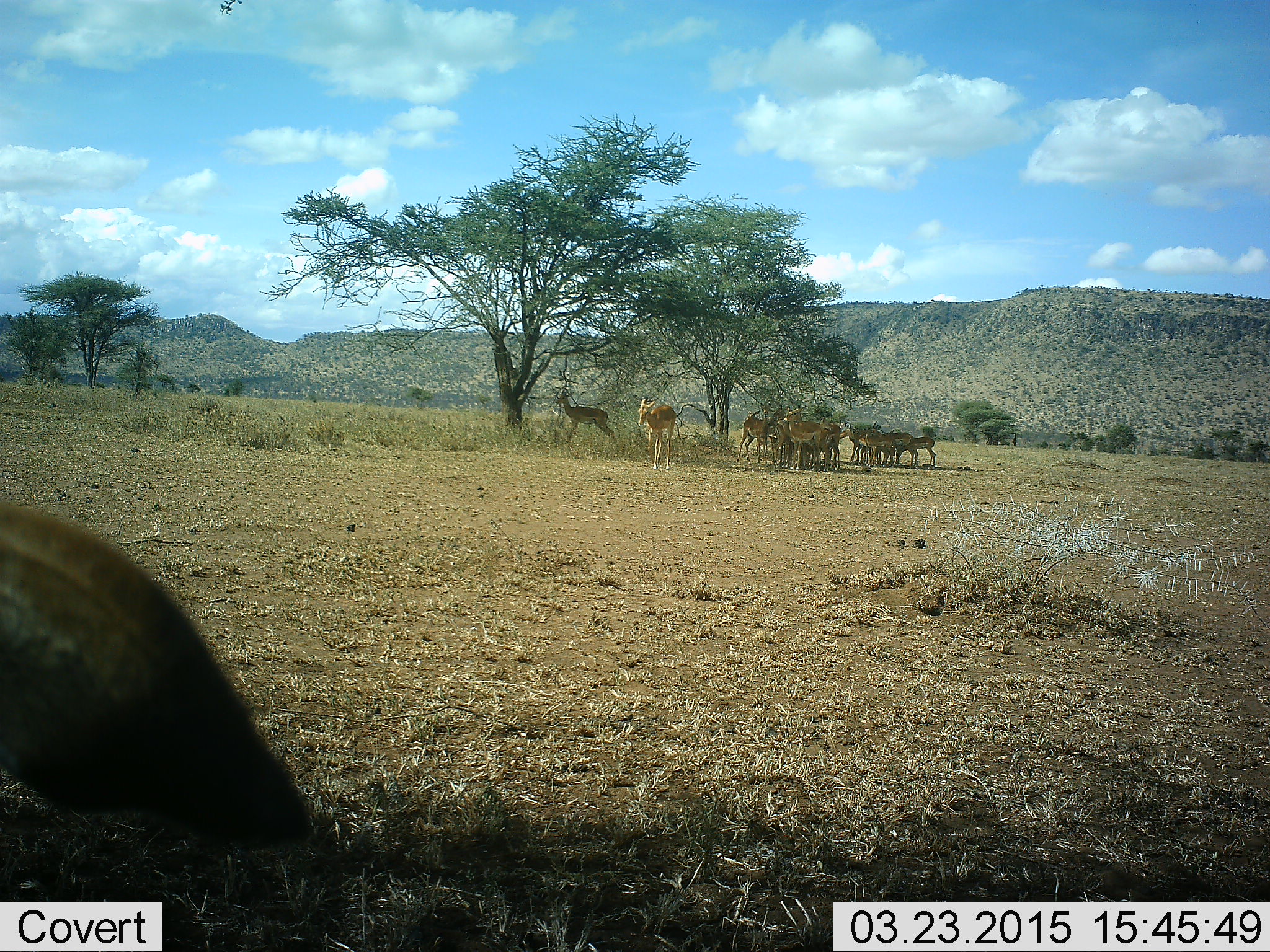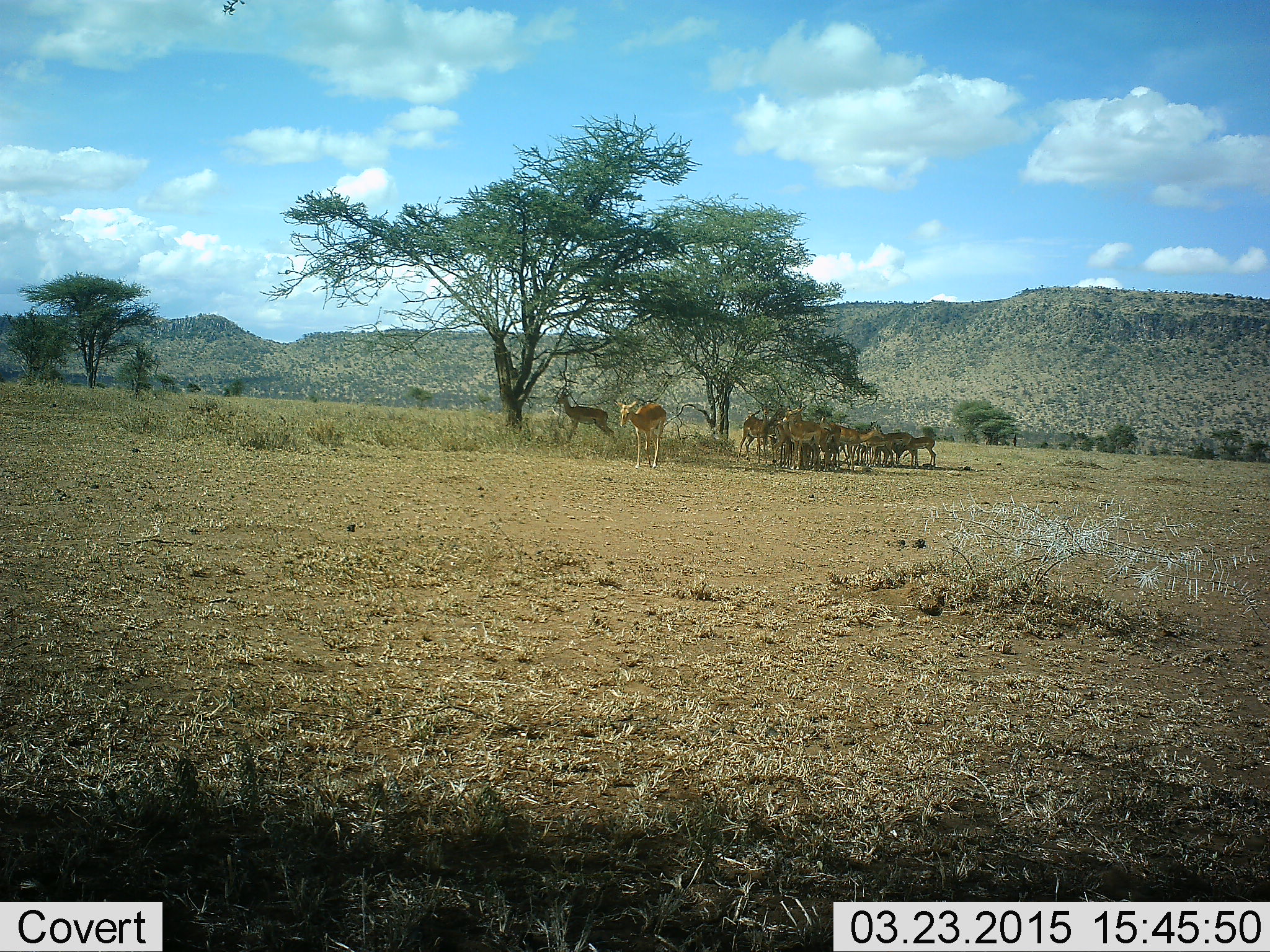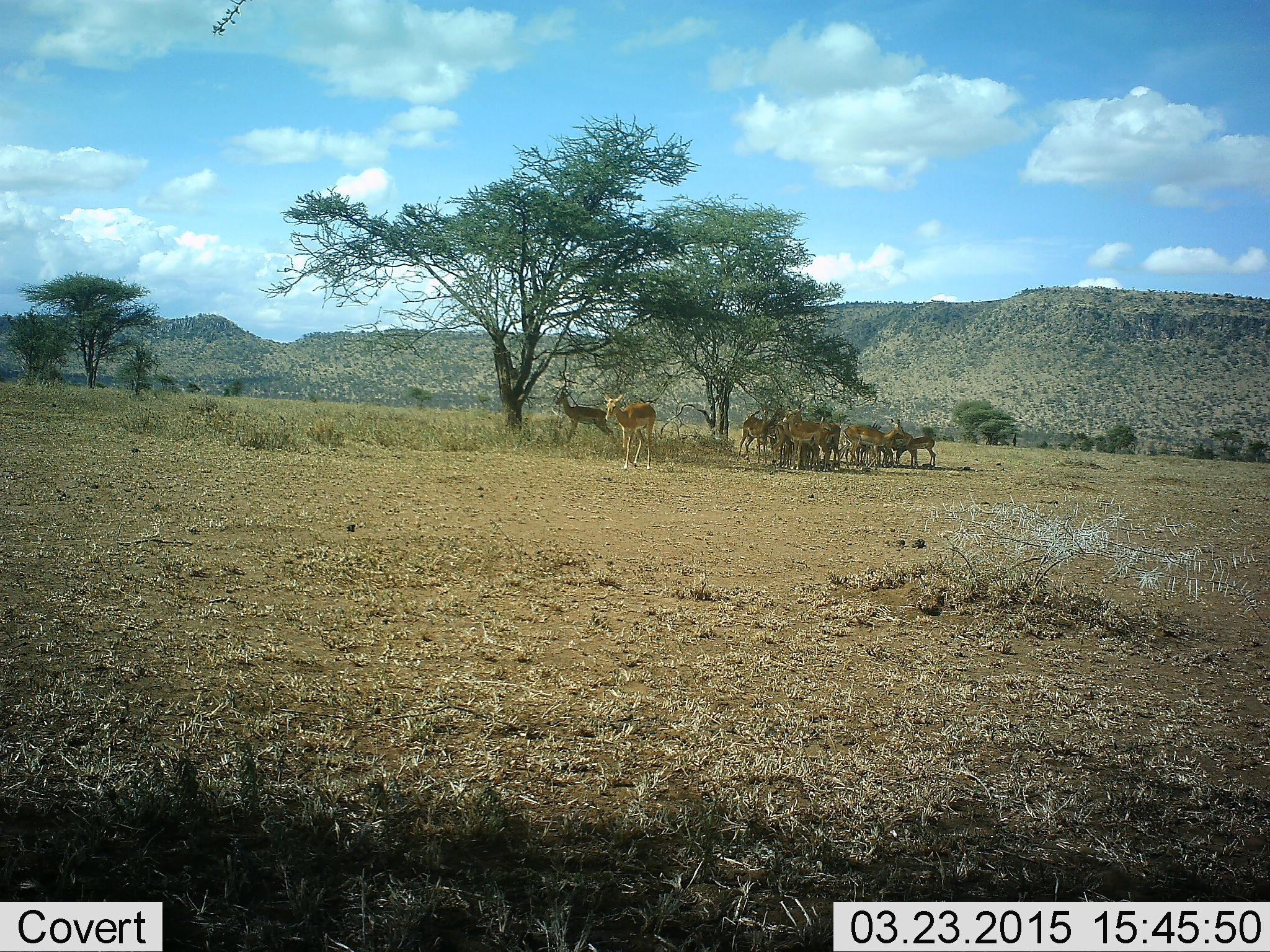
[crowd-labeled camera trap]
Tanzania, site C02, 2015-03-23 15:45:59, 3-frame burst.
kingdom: Animalia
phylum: Chordata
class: Mammalia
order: Artiodactyla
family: Bovidae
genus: Aepyceros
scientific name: Aepyceros melampus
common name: impala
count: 11-50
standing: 90%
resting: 30%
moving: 50%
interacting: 0%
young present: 0%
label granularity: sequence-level